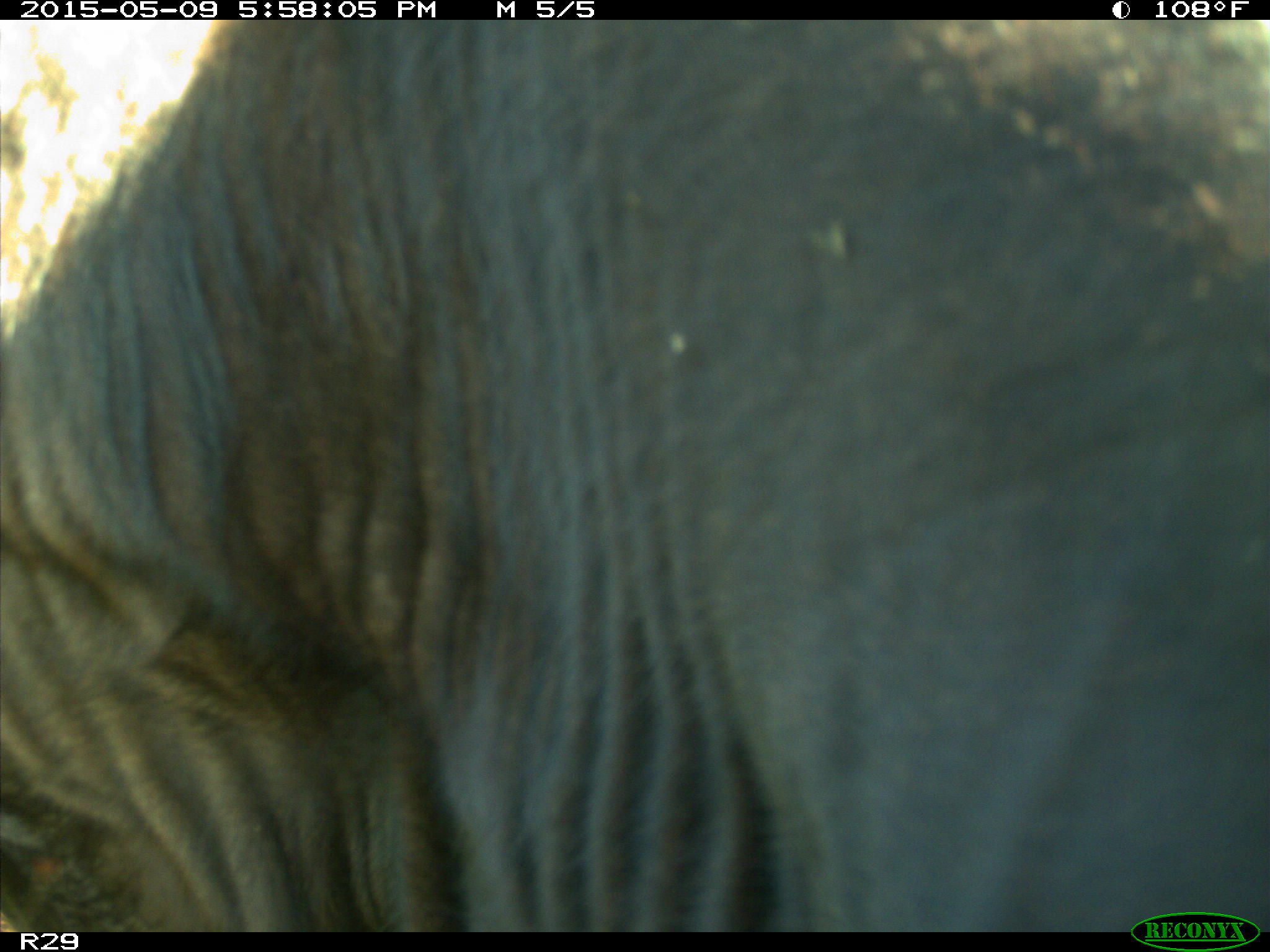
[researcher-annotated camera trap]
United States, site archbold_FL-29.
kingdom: Animalia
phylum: Chordata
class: Mammalia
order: Artiodactyla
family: Bovidae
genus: Bos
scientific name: Bos taurus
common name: domestic cow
Bos taurus (domestic cow).